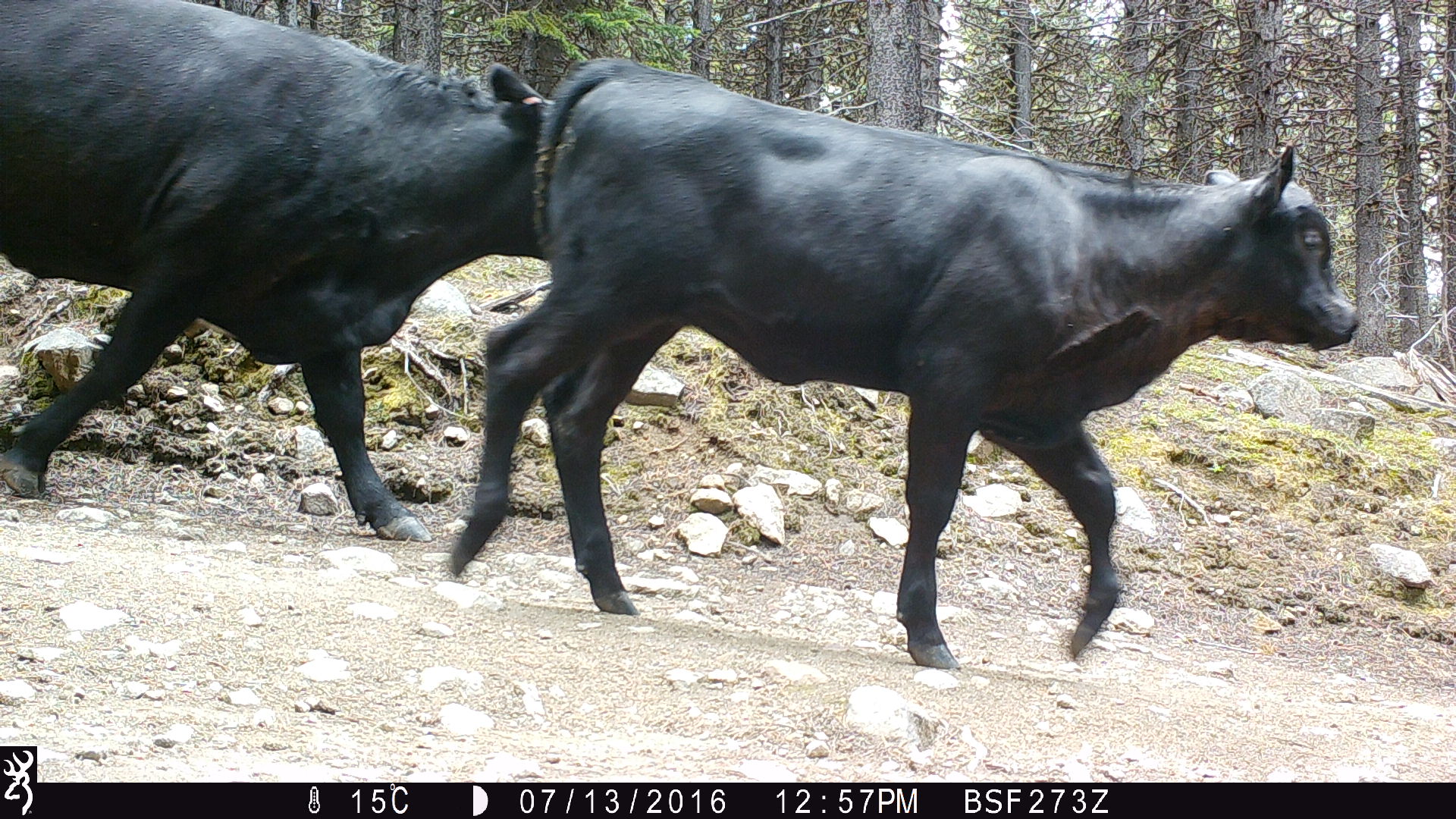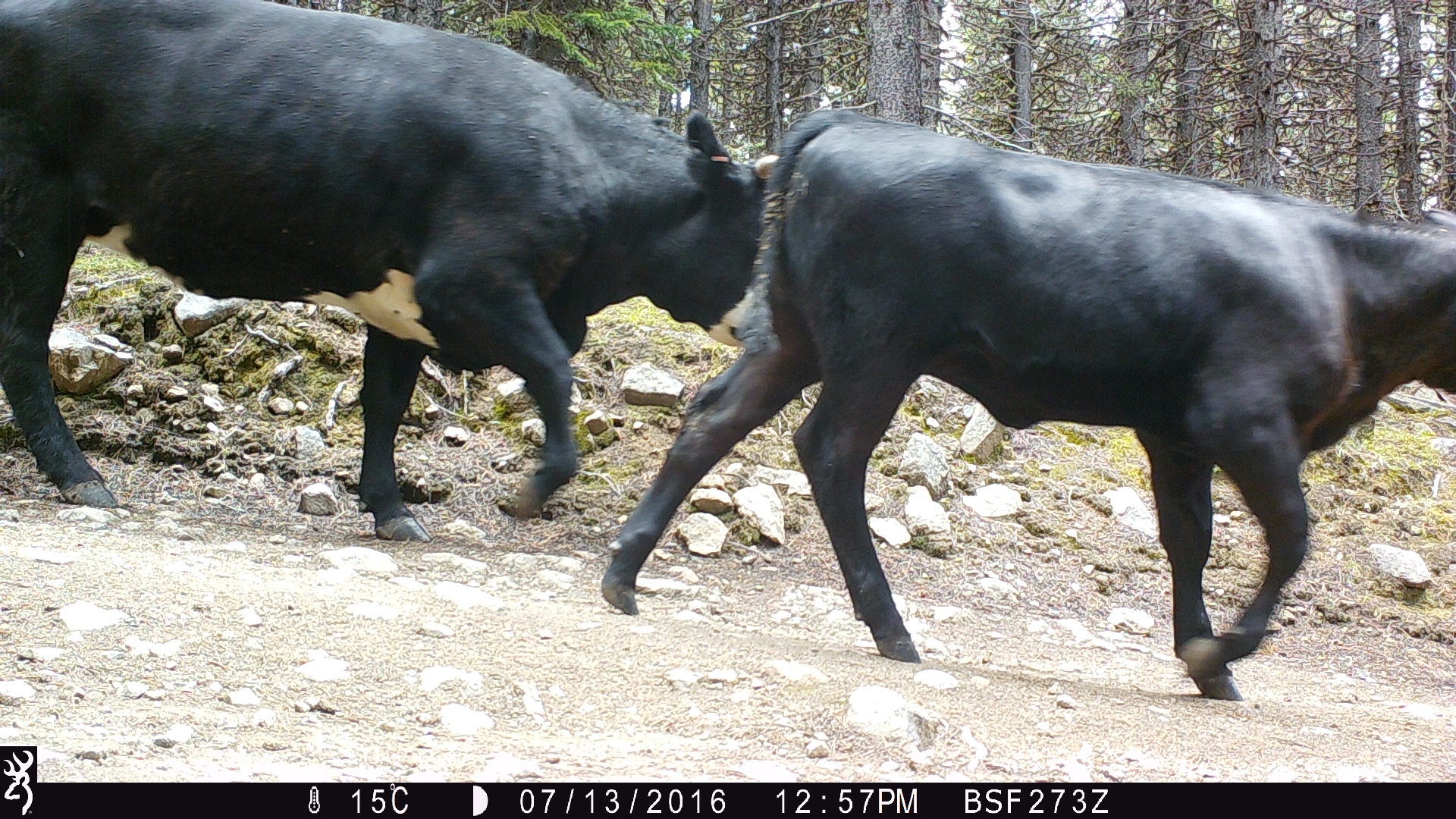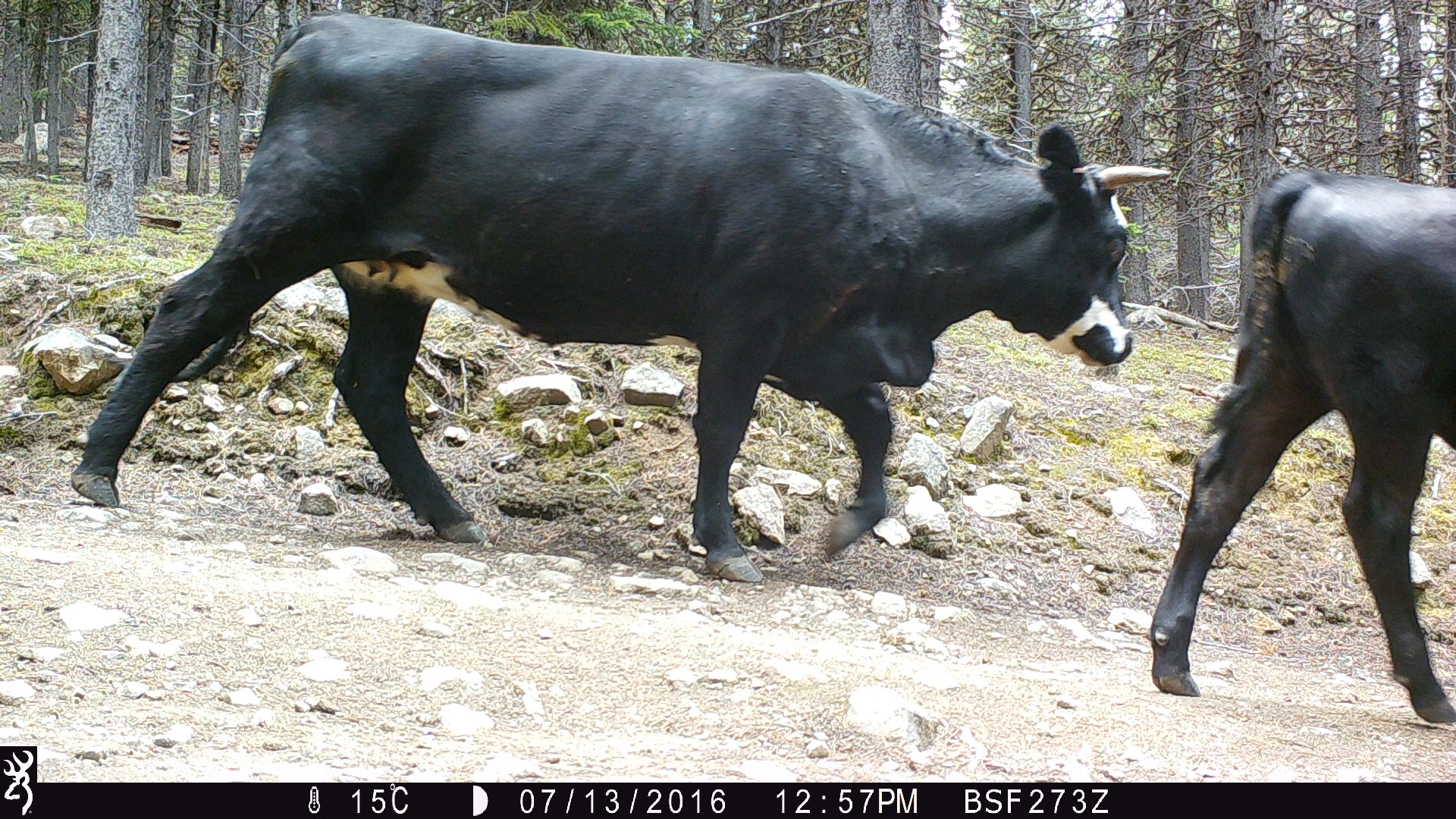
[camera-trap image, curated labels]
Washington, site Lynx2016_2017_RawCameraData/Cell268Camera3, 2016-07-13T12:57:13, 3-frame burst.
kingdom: Animalia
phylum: Chordata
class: Mammalia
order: Artiodactyla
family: Bovidae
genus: Bos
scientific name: Bos taurus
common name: domestic cattle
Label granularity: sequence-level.